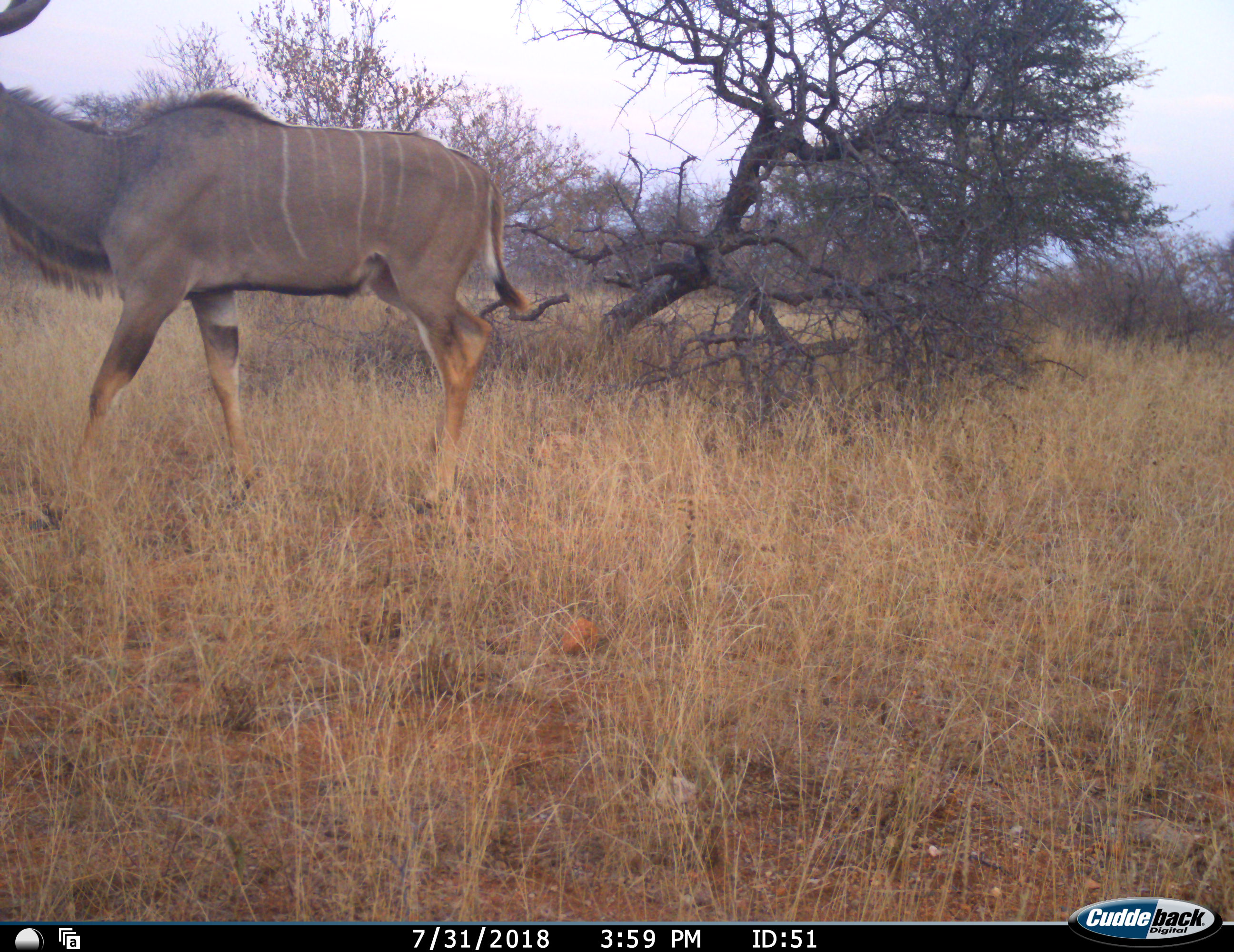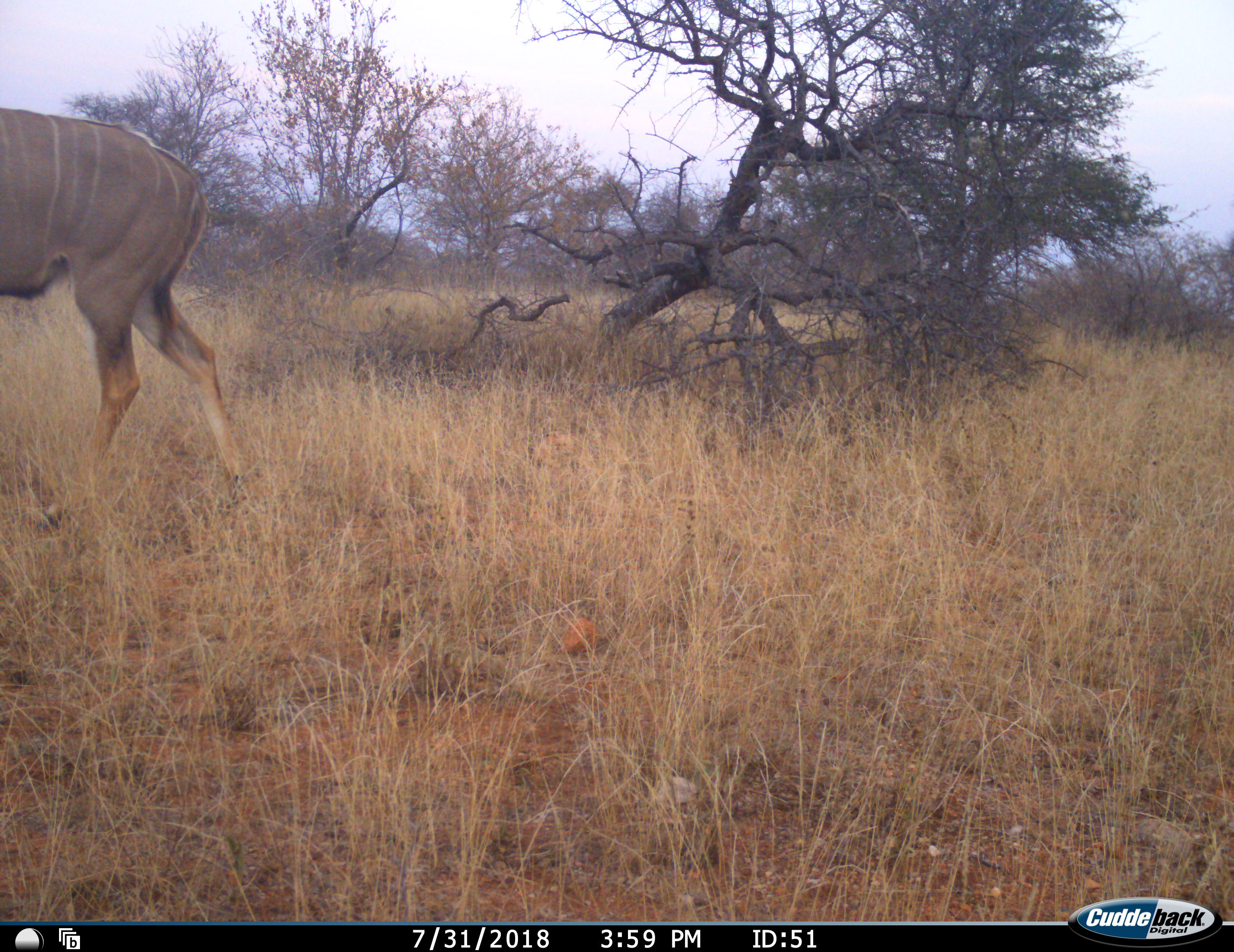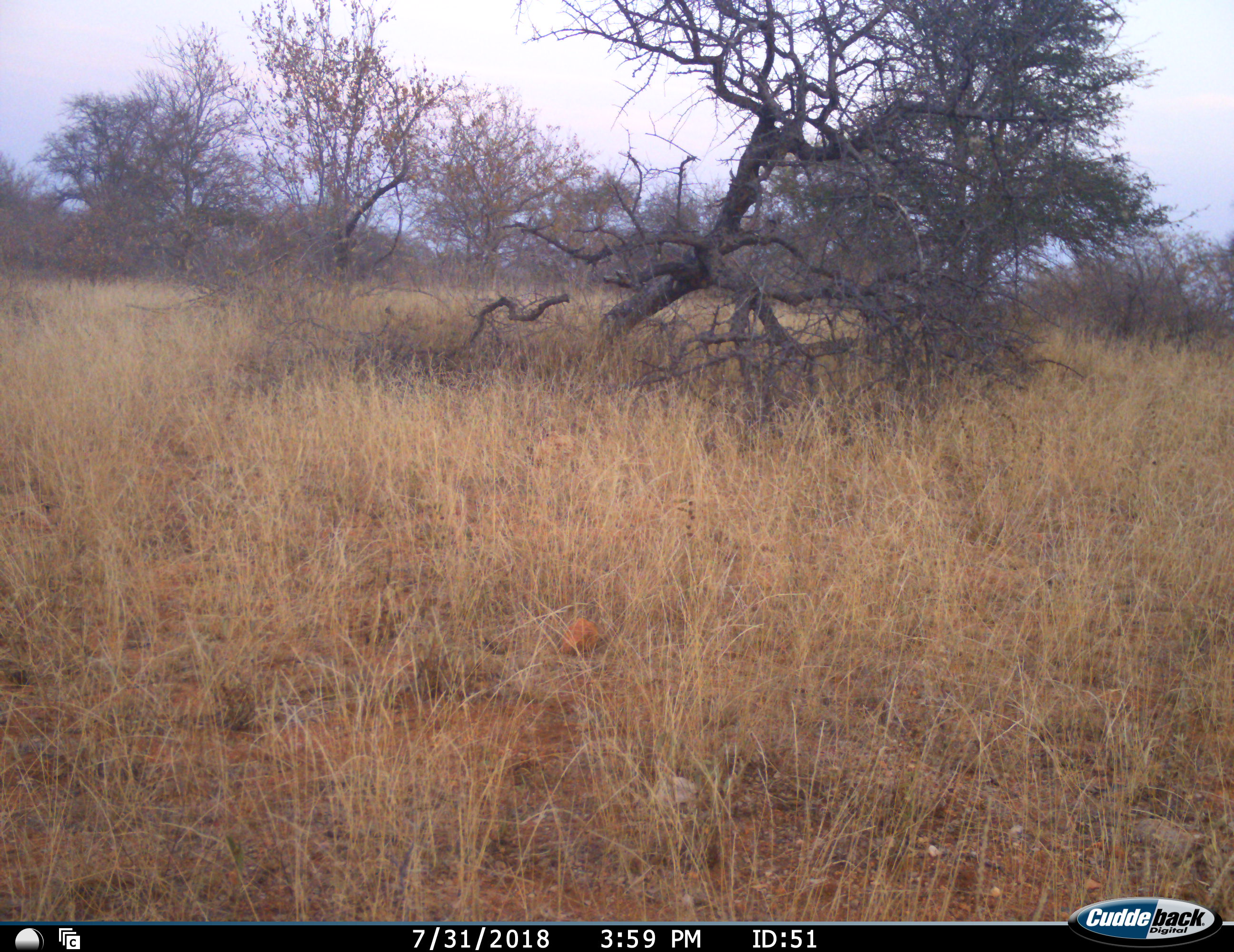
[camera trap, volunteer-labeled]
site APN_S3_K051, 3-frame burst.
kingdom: Animalia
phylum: Chordata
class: Mammalia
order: Artiodactyla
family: Bovidae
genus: Tragelaphus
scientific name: Tragelaphus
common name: kudu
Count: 1.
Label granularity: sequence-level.